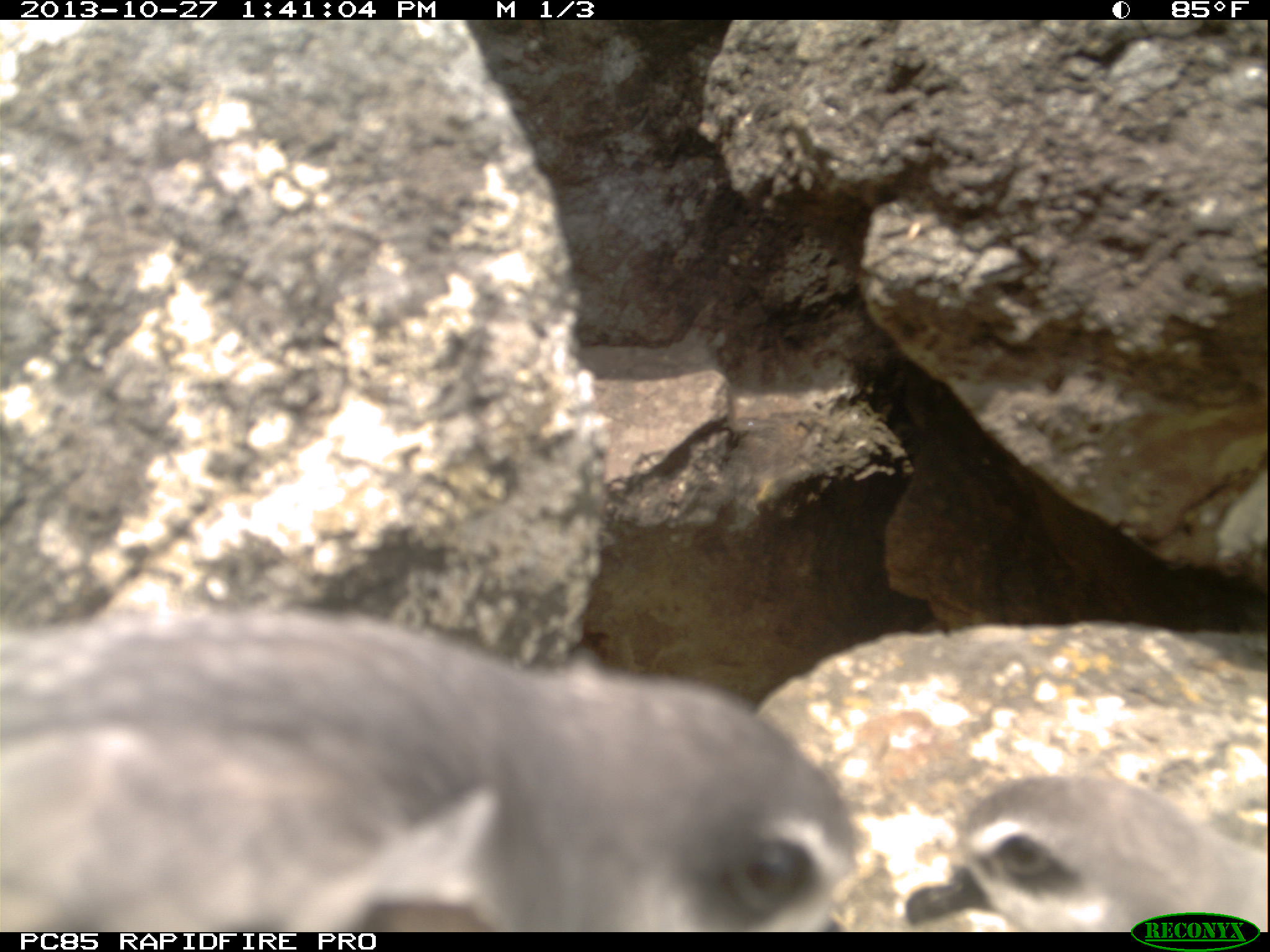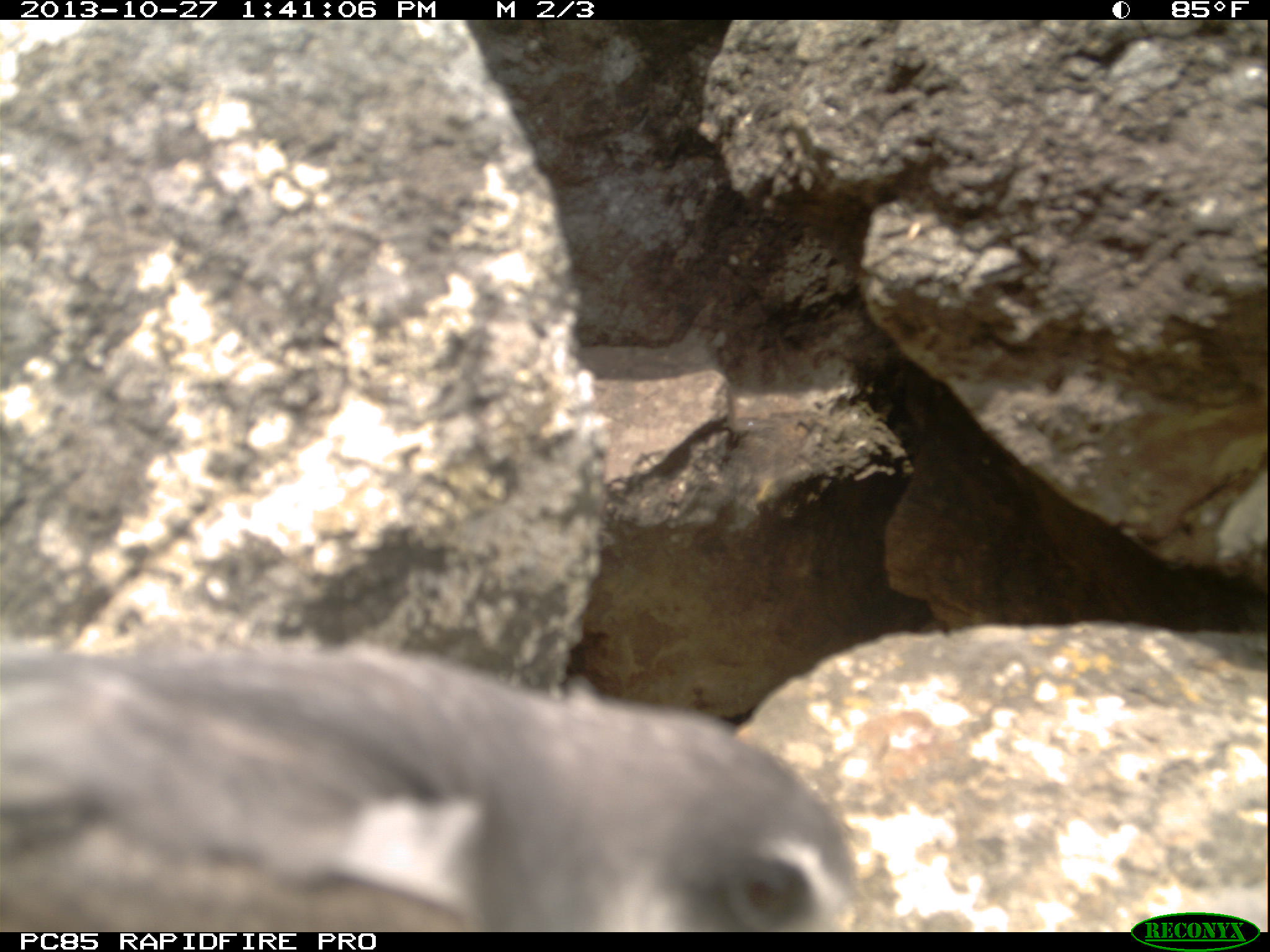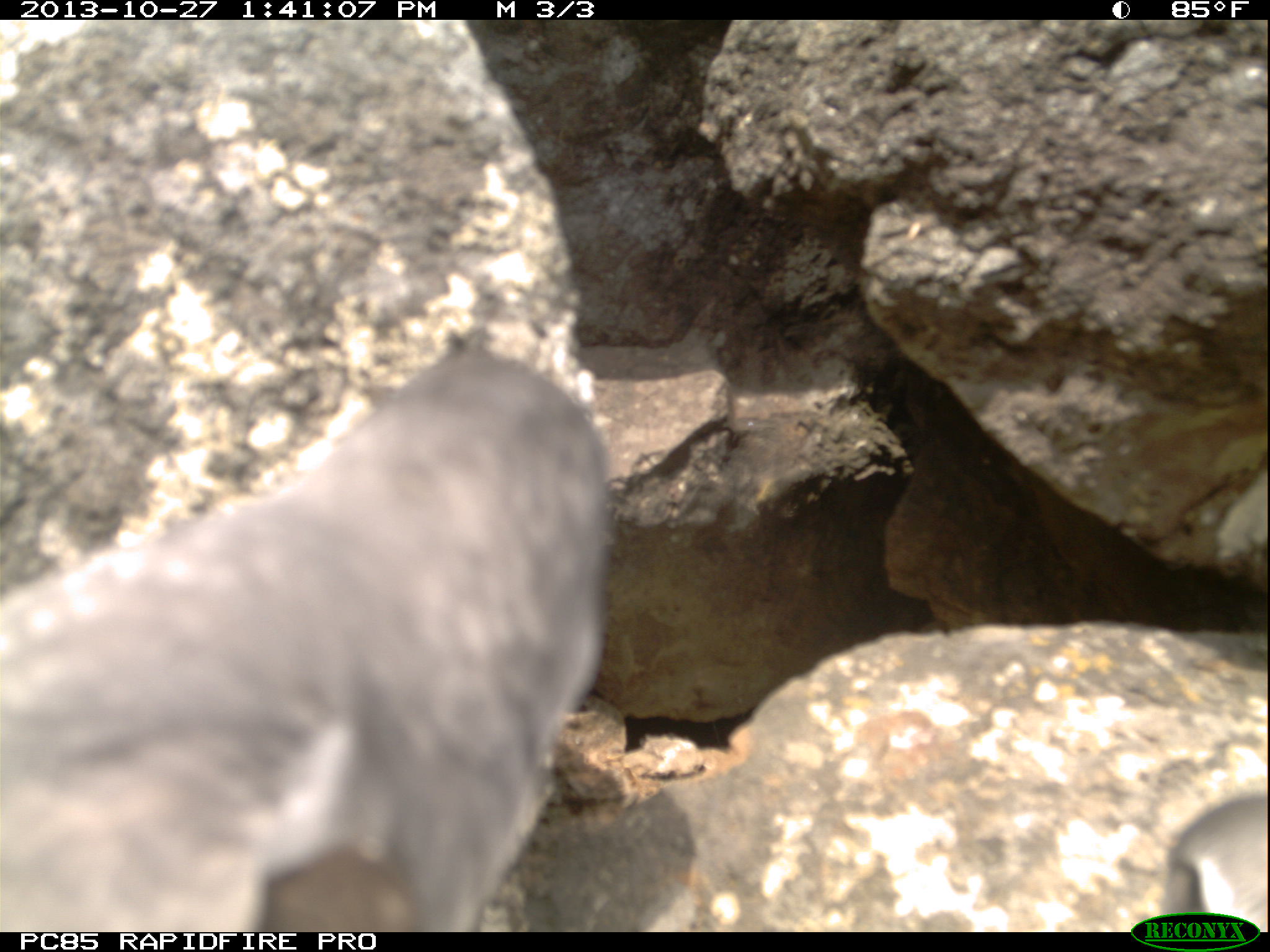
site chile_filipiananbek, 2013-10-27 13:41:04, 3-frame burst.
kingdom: Animalia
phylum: Chordata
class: Aves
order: Procellariiformes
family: Procellariidae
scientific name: Procellariidae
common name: petrel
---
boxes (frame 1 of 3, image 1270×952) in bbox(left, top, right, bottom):
petrel: bbox(0, 599, 864, 932); bbox(907, 770, 1263, 934)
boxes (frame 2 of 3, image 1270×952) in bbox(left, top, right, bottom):
petrel: bbox(17, 638, 862, 930)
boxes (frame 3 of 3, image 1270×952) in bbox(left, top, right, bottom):
petrel: bbox(0, 345, 613, 934); bbox(1155, 777, 1268, 930)